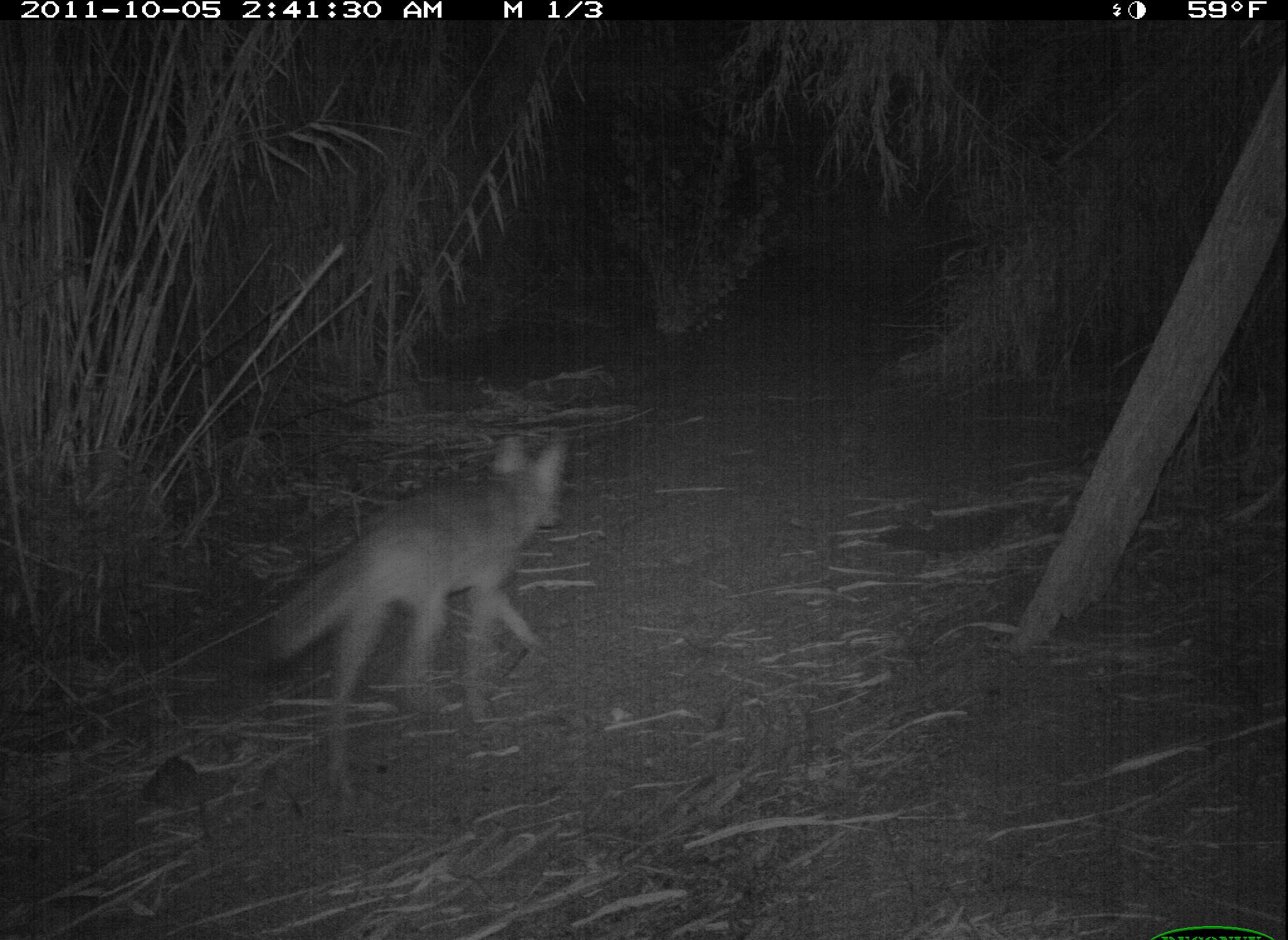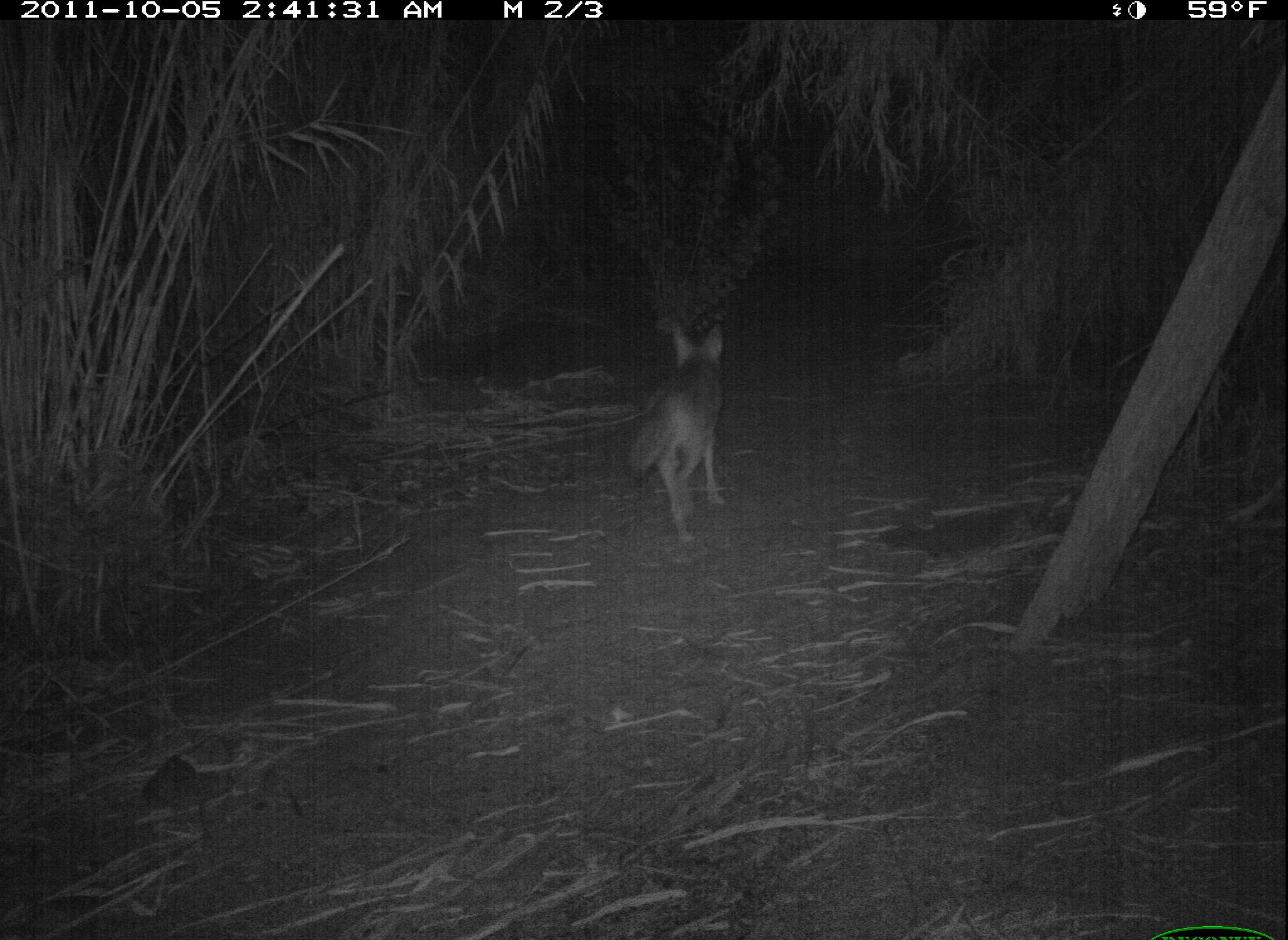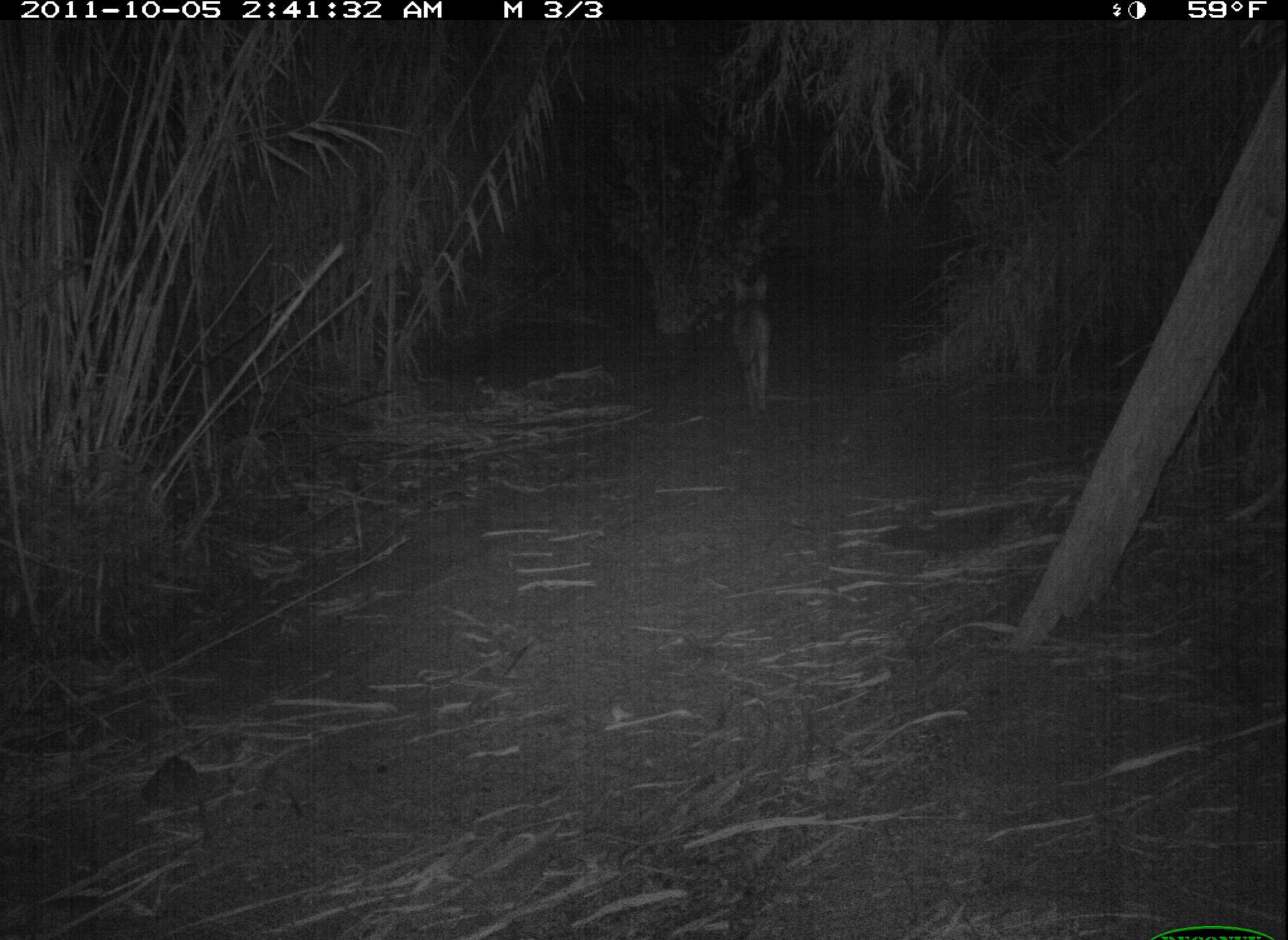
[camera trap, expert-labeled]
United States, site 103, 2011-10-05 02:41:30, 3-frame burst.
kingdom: Animalia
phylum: Chordata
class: Mammalia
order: Carnivora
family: Canidae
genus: Canis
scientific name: Canis latrans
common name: coyote